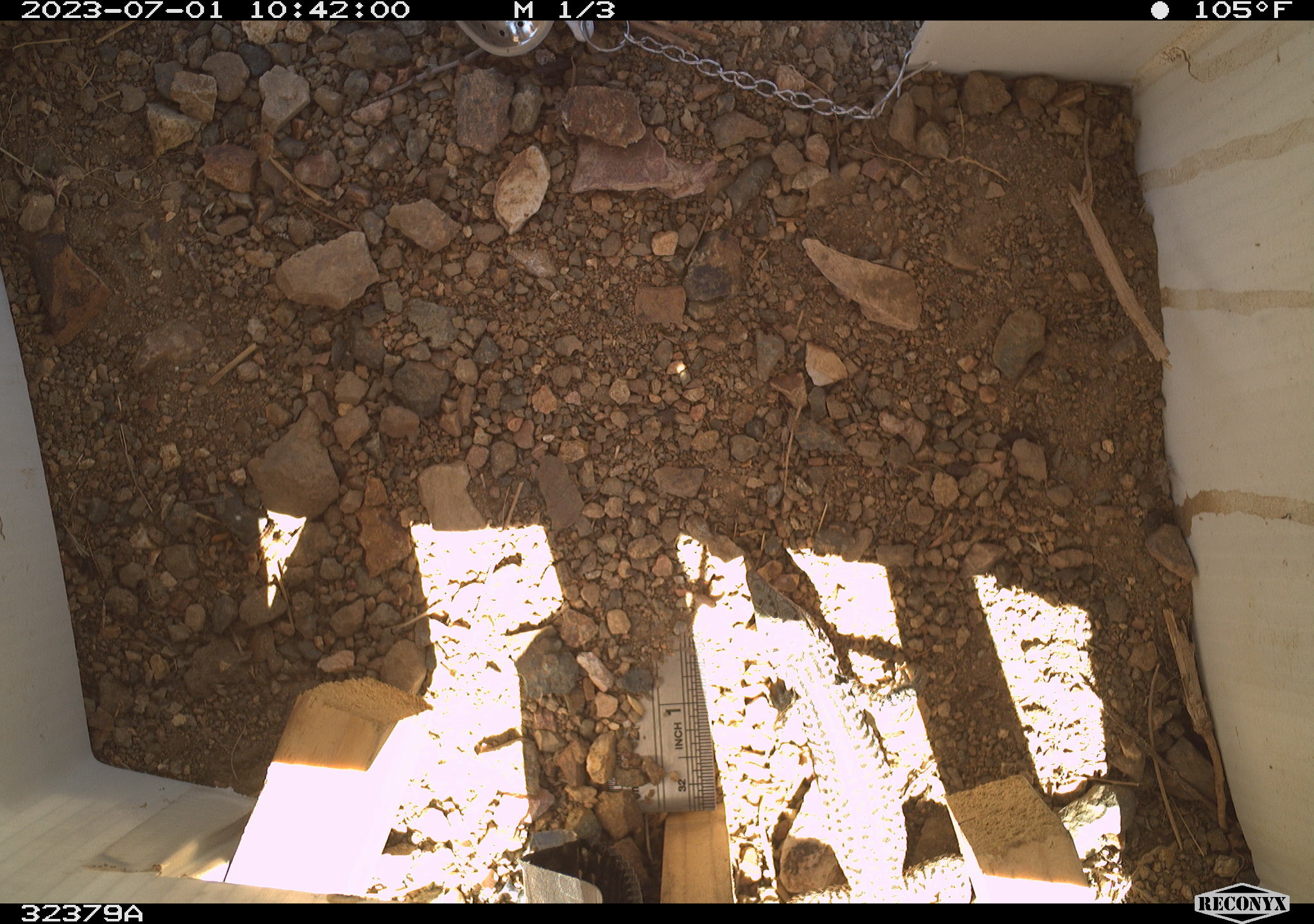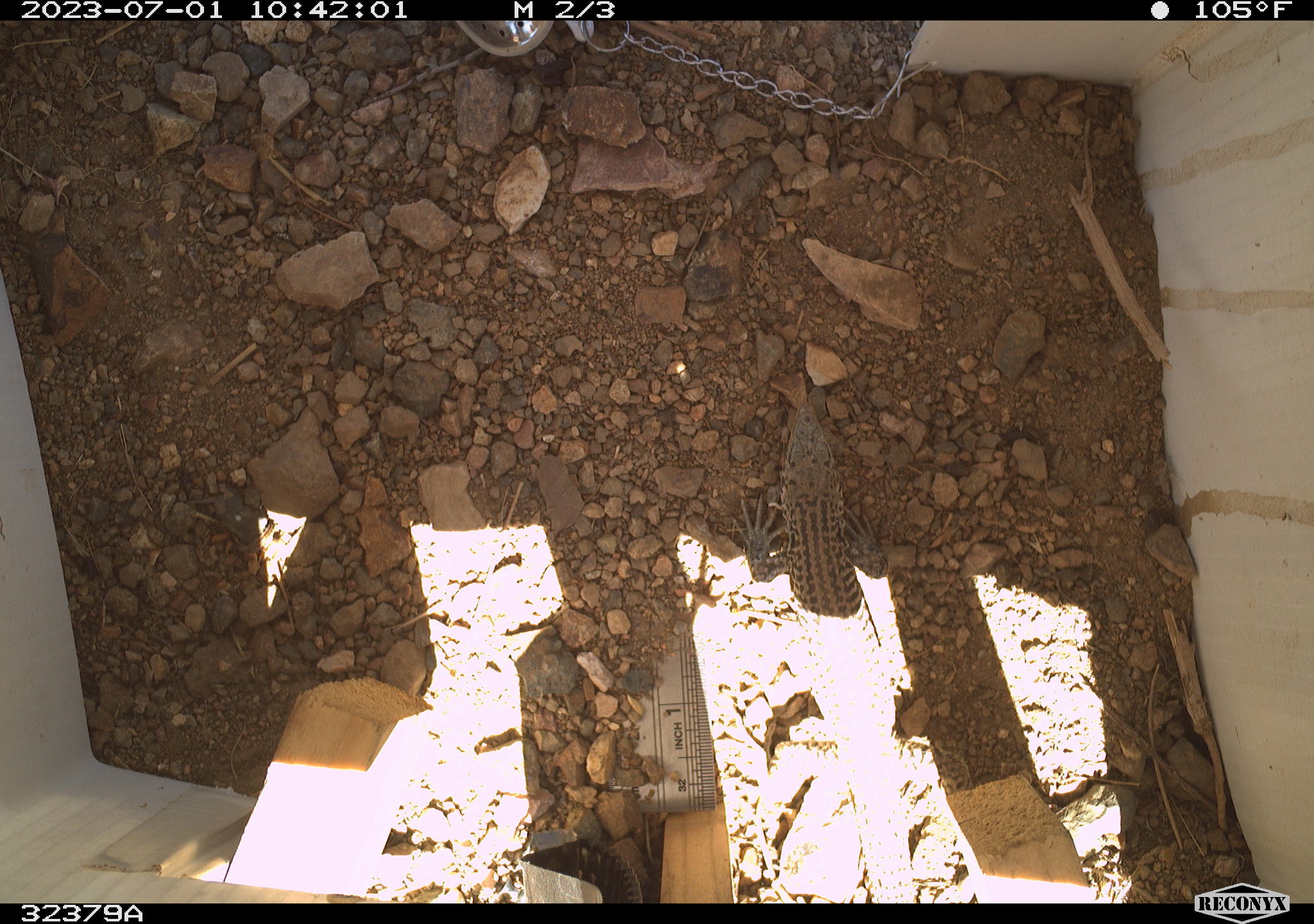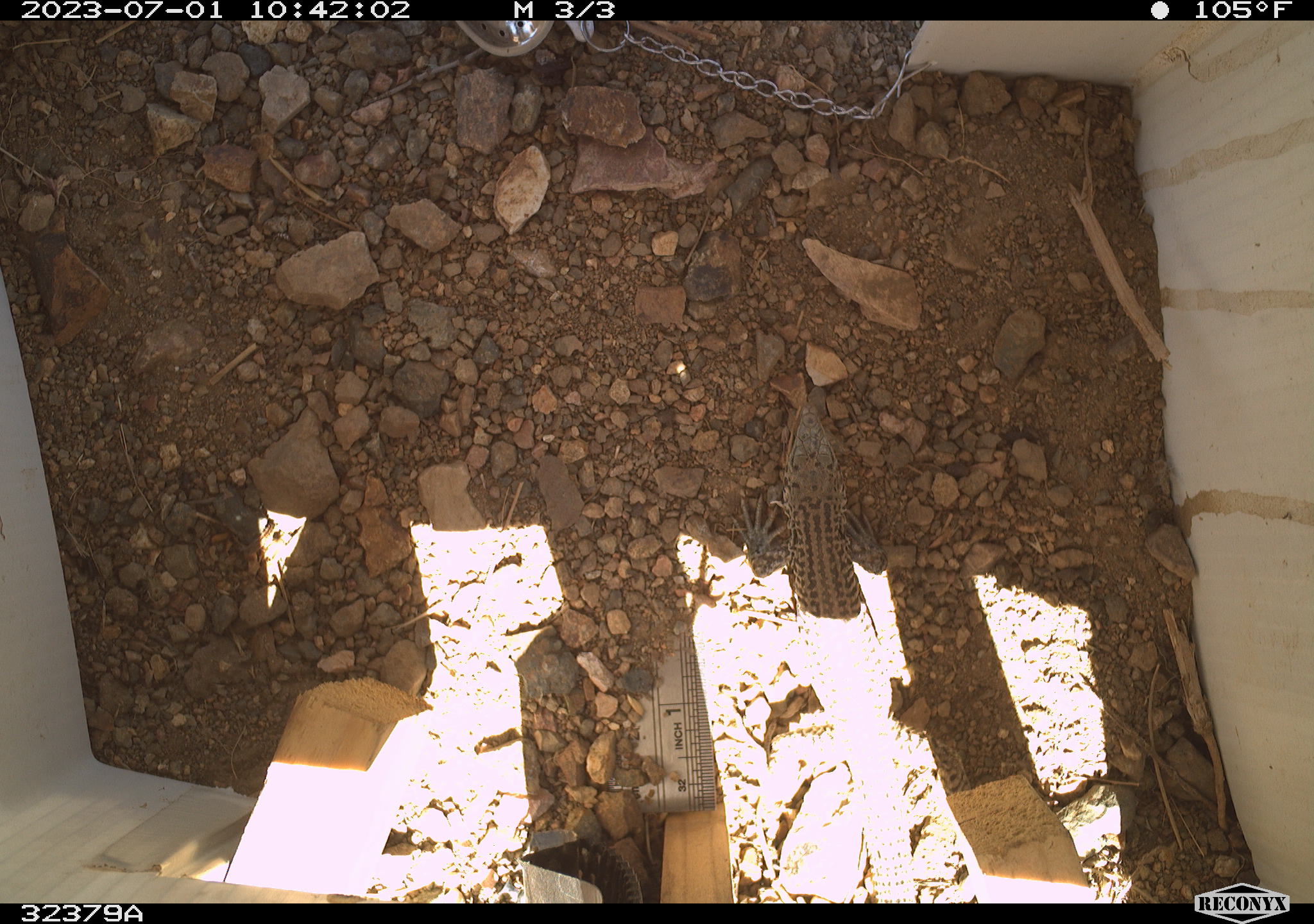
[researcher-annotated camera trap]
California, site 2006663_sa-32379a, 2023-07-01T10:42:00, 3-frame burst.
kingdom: Animalia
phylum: Chordata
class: Reptilia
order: Squamata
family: Teiidae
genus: Aspidoscelis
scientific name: Aspidoscelis tigris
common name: western whiptail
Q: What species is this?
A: Western whiptail (Aspidoscelis tigris).